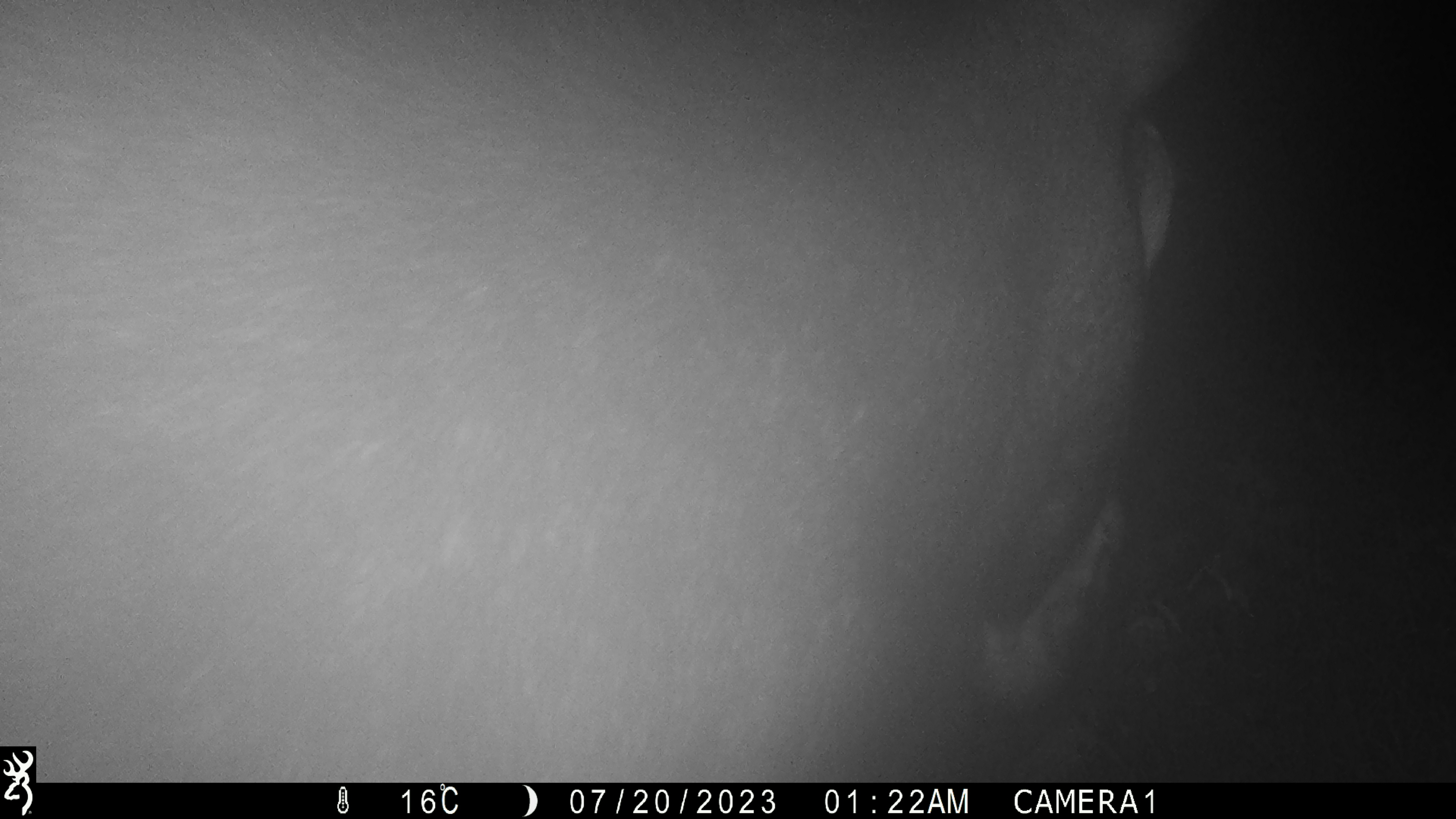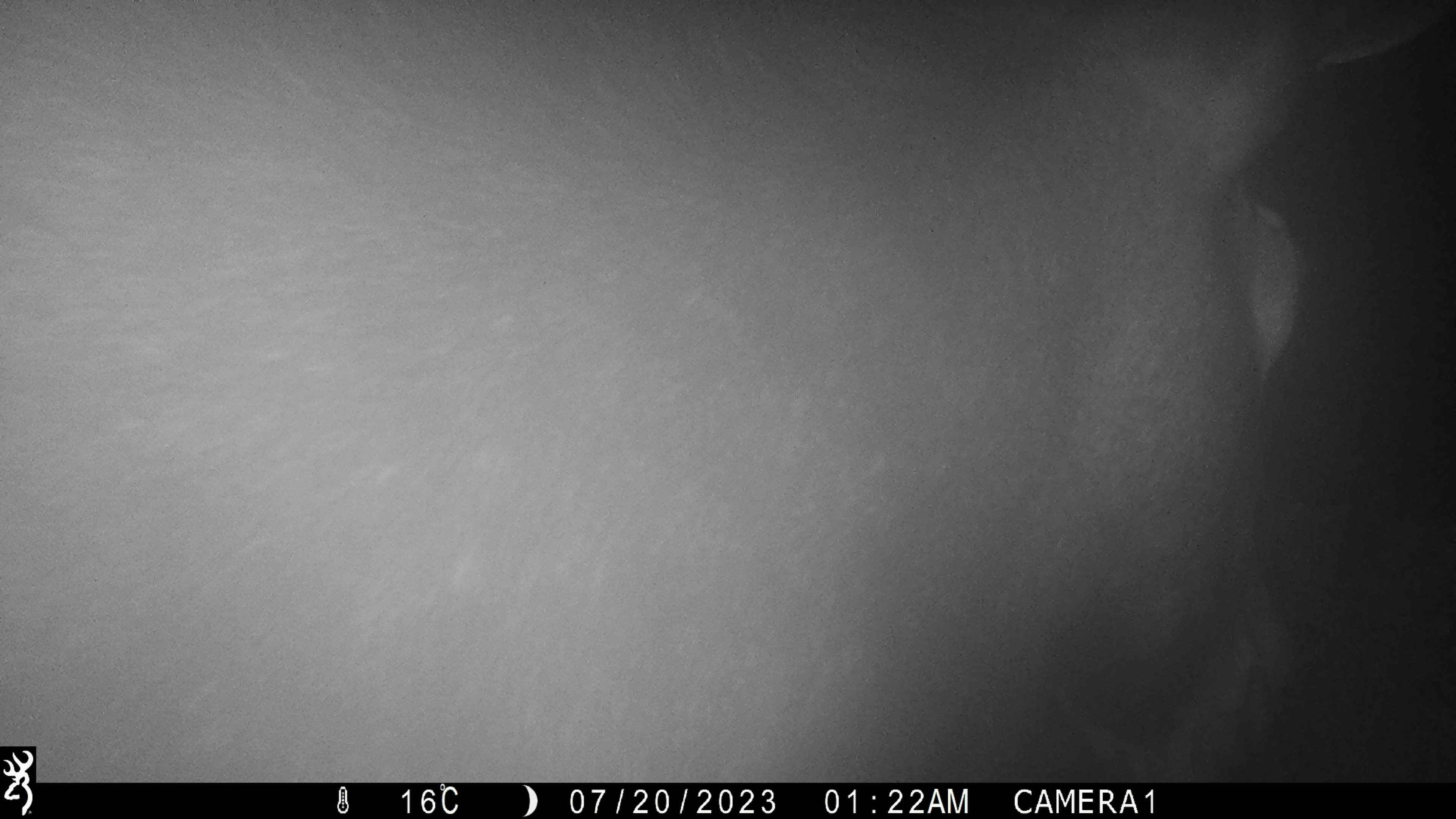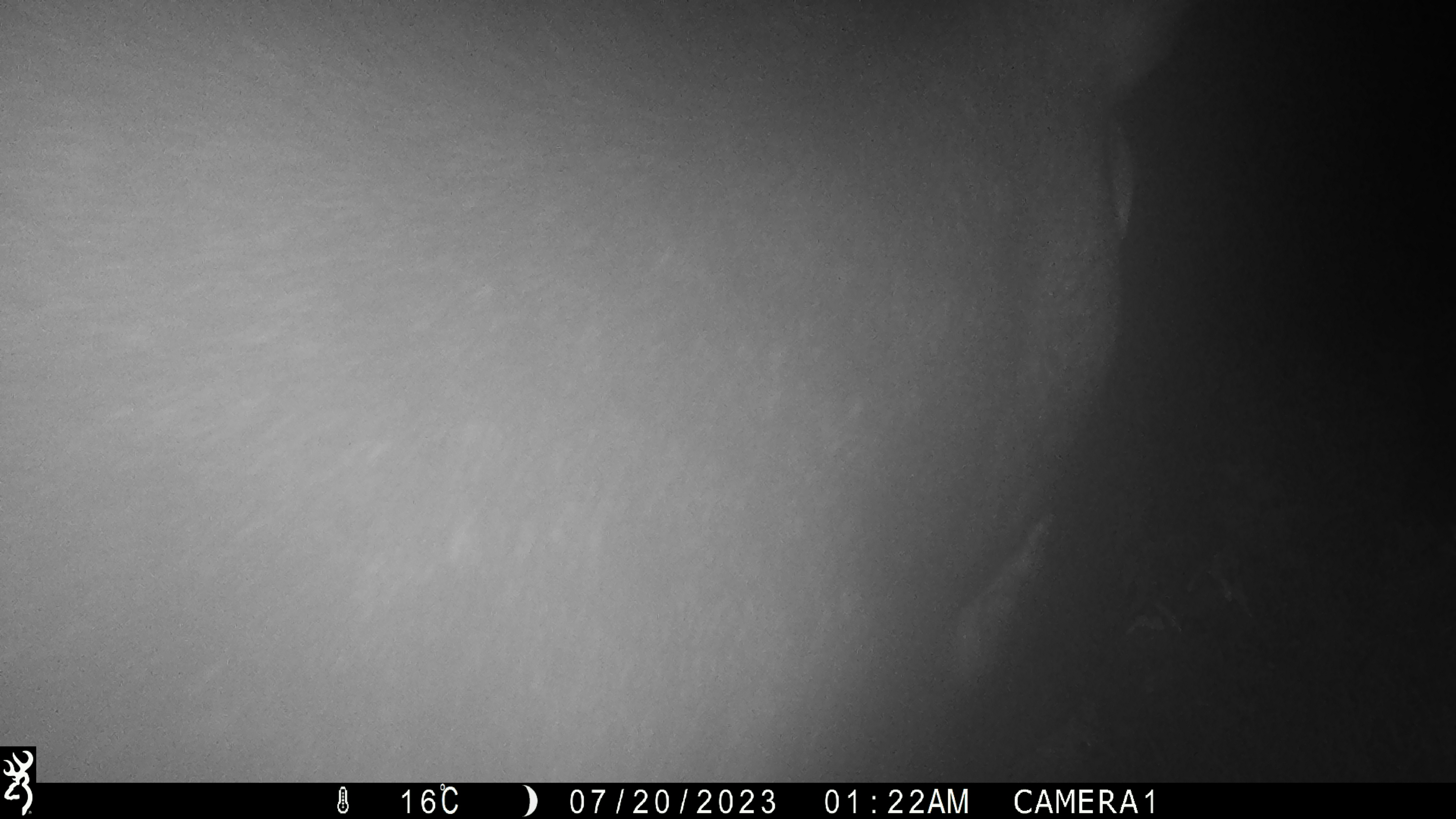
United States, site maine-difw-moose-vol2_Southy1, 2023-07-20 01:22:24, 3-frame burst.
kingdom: Animalia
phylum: Chordata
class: Mammalia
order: Artiodactyla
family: Cervidae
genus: Alces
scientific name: Alces alces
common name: moose